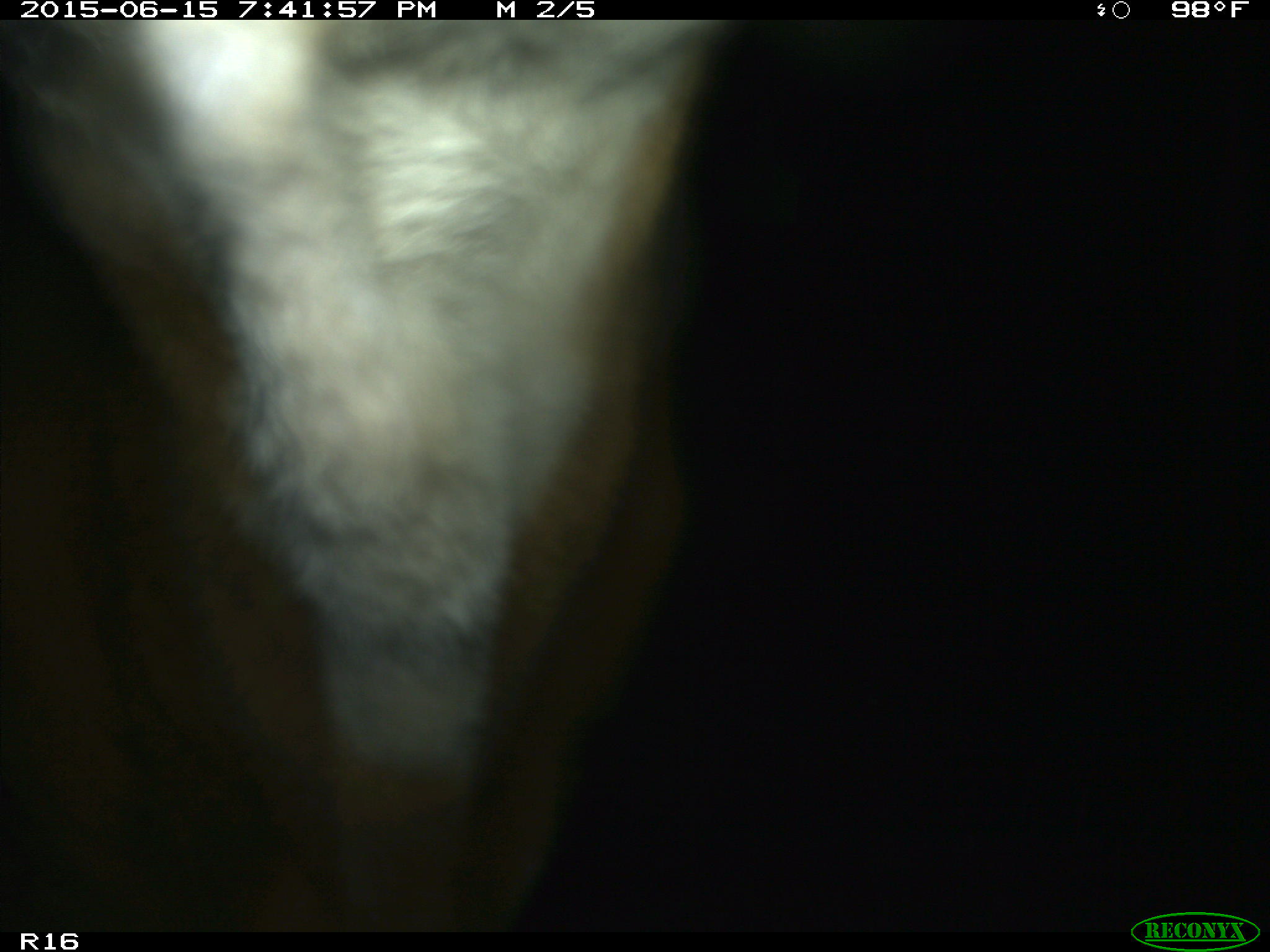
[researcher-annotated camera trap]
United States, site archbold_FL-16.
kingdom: Animalia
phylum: Chordata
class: Mammalia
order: Artiodactyla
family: Bovidae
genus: Bos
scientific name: Bos taurus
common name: domestic cow